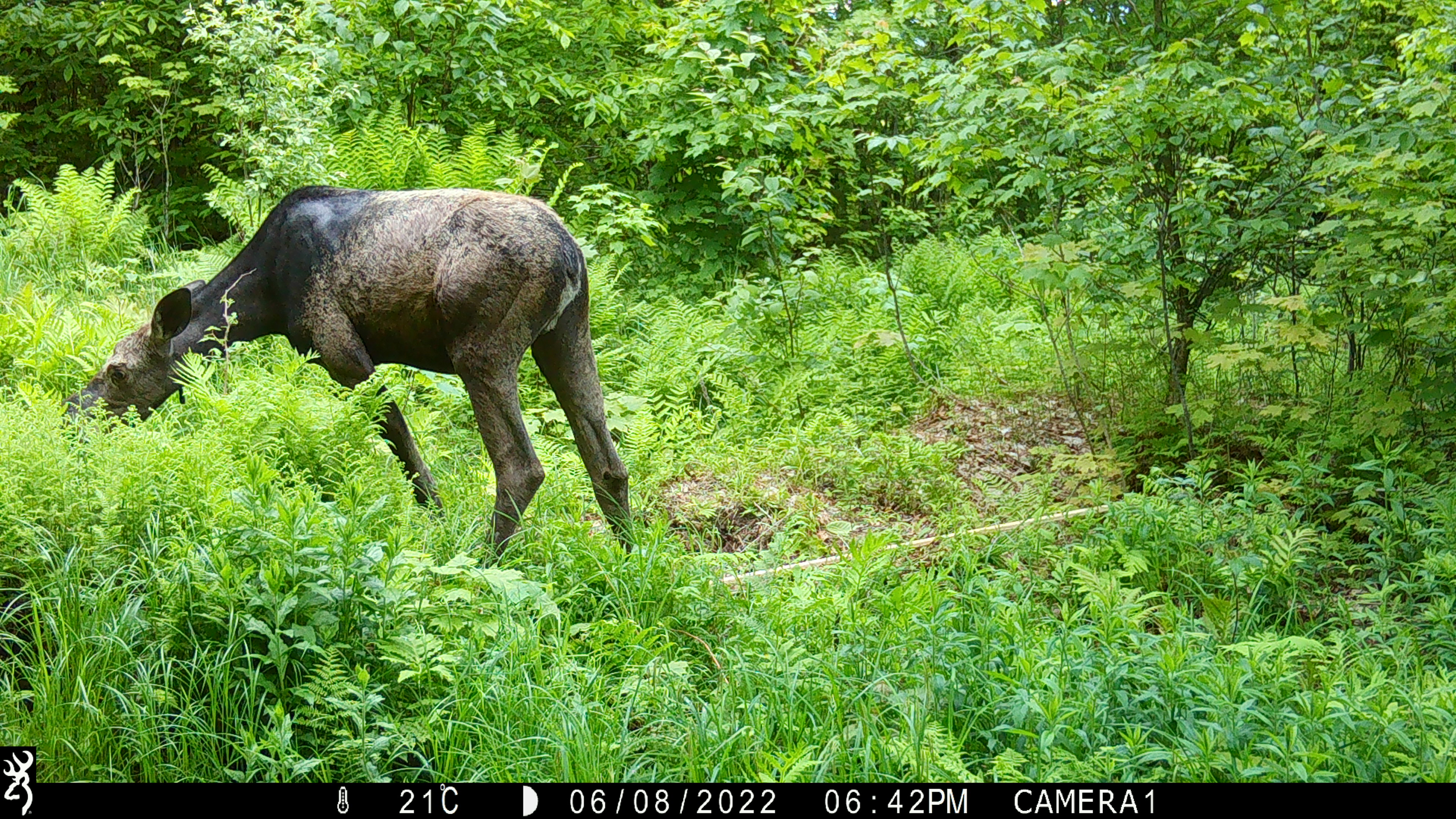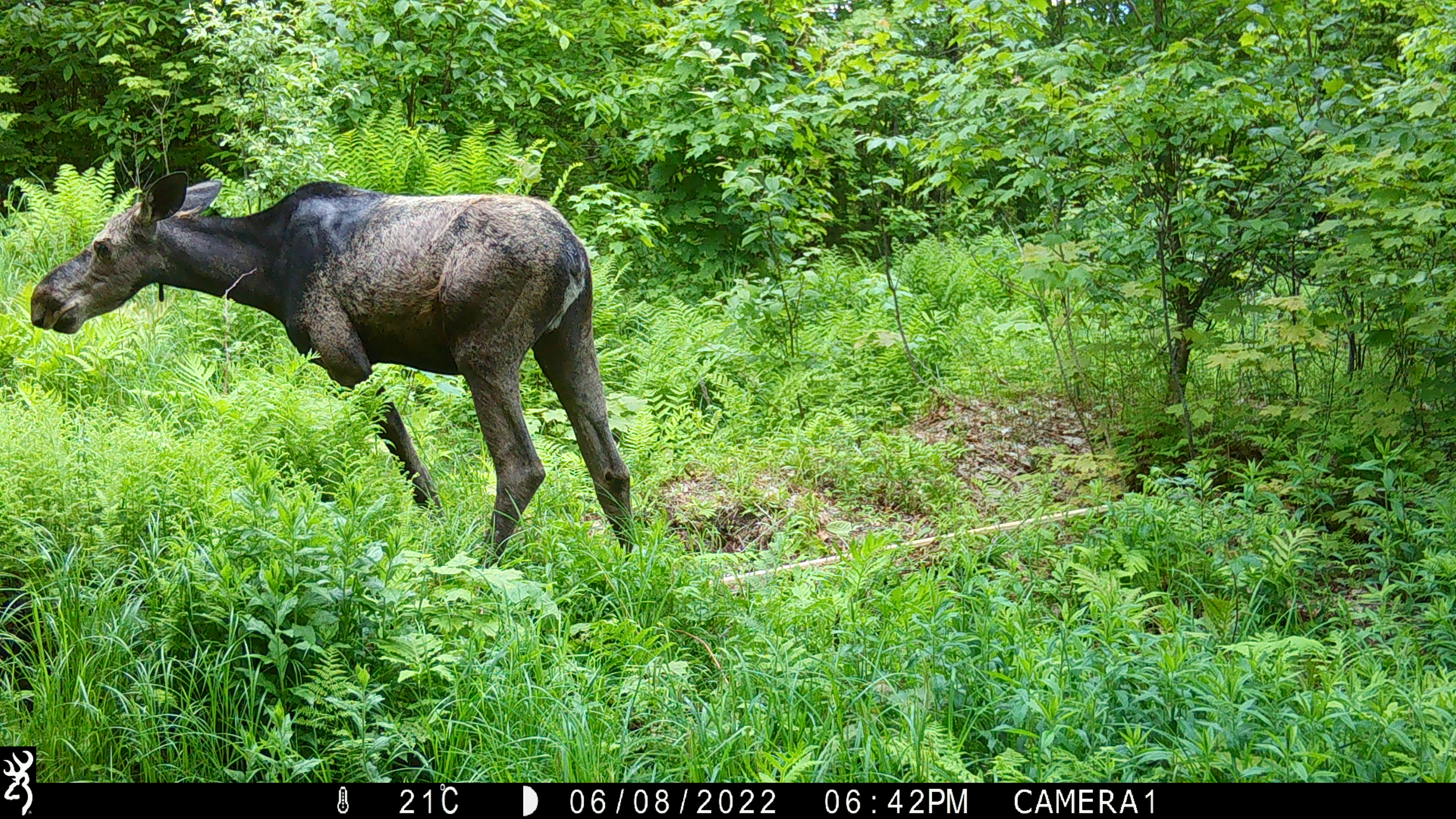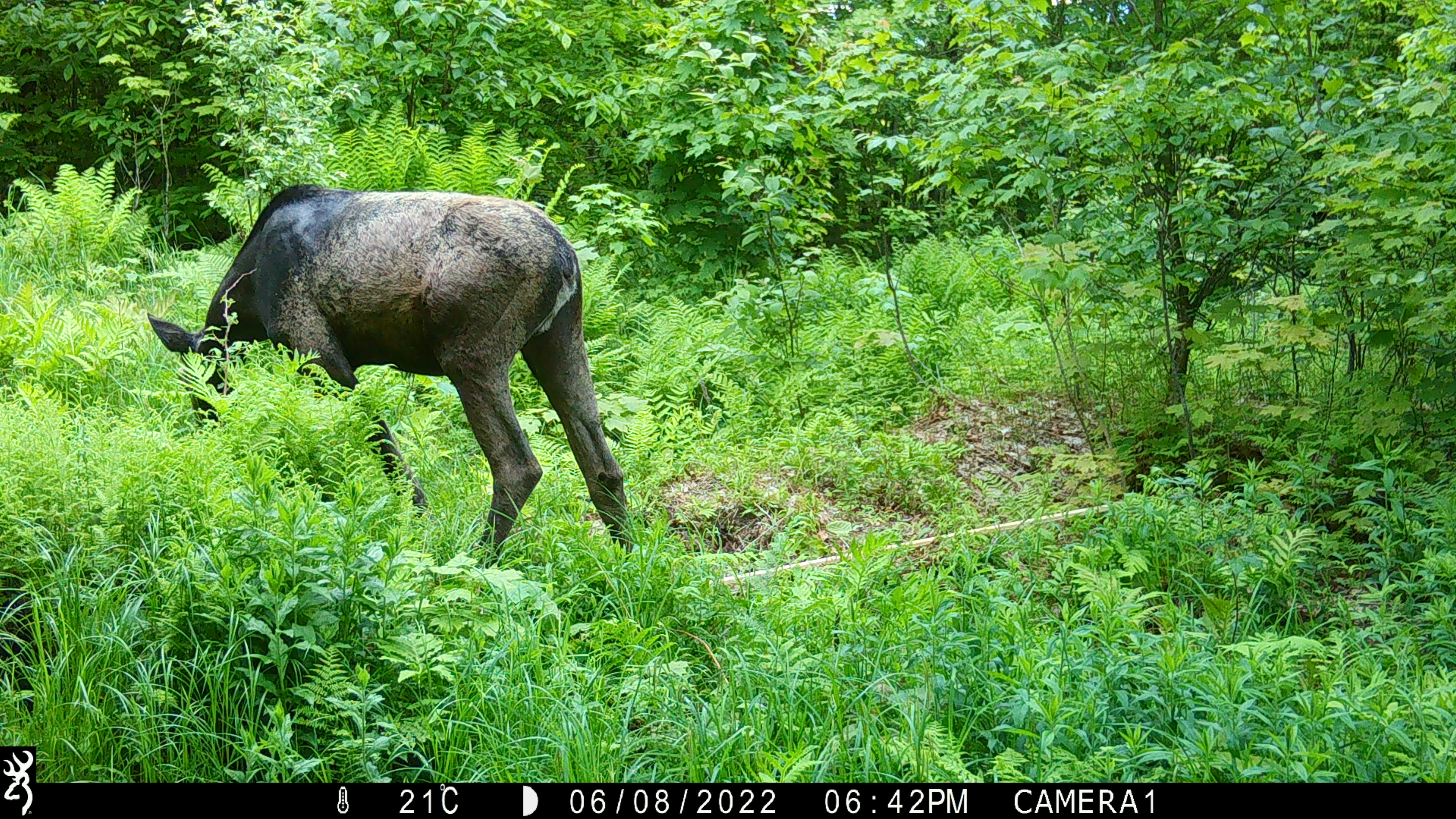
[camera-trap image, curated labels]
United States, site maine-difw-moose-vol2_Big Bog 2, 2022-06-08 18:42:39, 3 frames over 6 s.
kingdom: Animalia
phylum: Chordata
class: Mammalia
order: Artiodactyla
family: Cervidae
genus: Alces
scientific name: Alces alces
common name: moose